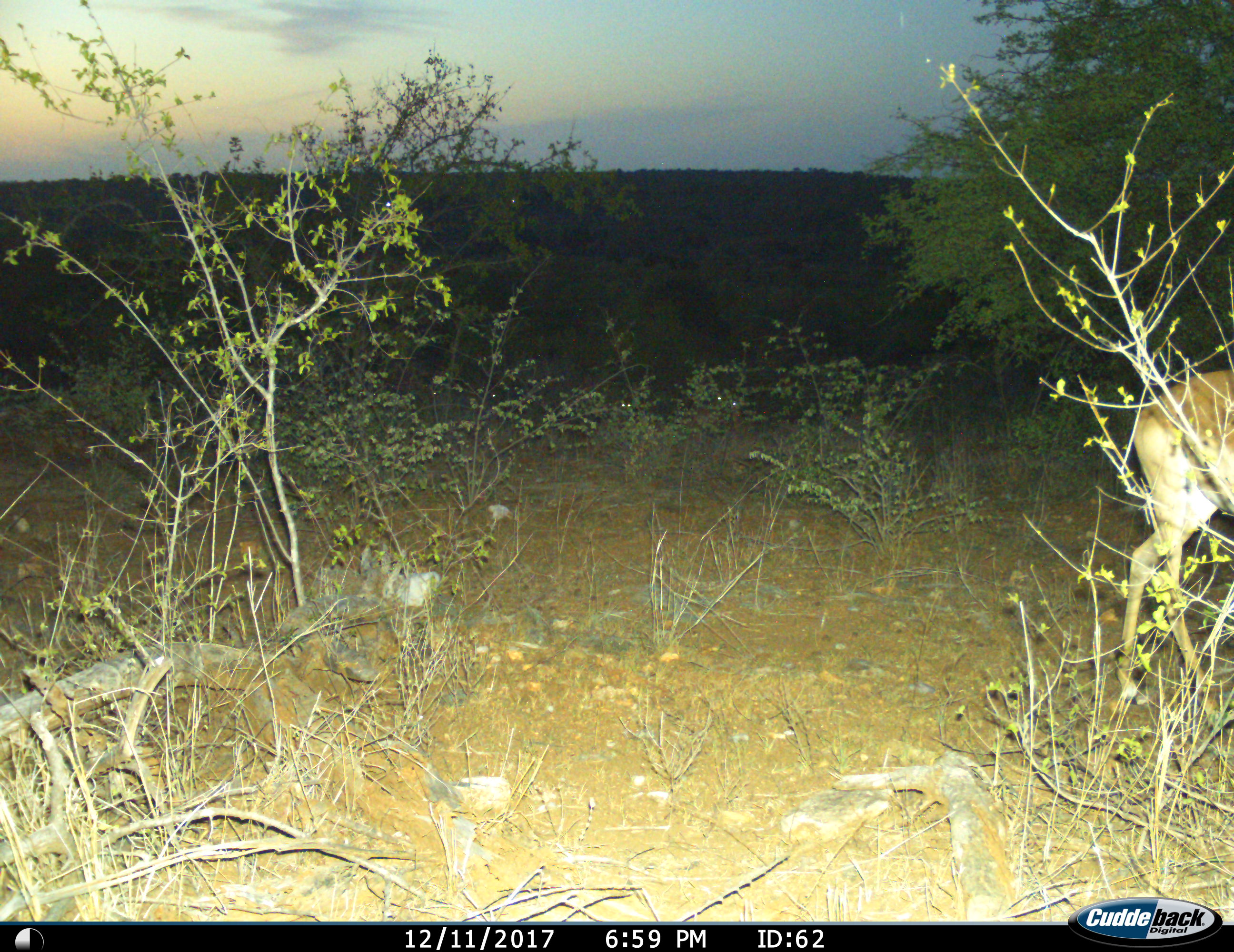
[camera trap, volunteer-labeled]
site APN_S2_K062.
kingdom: Animalia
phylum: Chordata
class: Mammalia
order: Artiodactyla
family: Bovidae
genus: Aepyceros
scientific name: Aepyceros melampus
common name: impala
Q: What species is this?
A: Impala (Aepyceros melampus).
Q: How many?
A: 1.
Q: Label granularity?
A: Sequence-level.